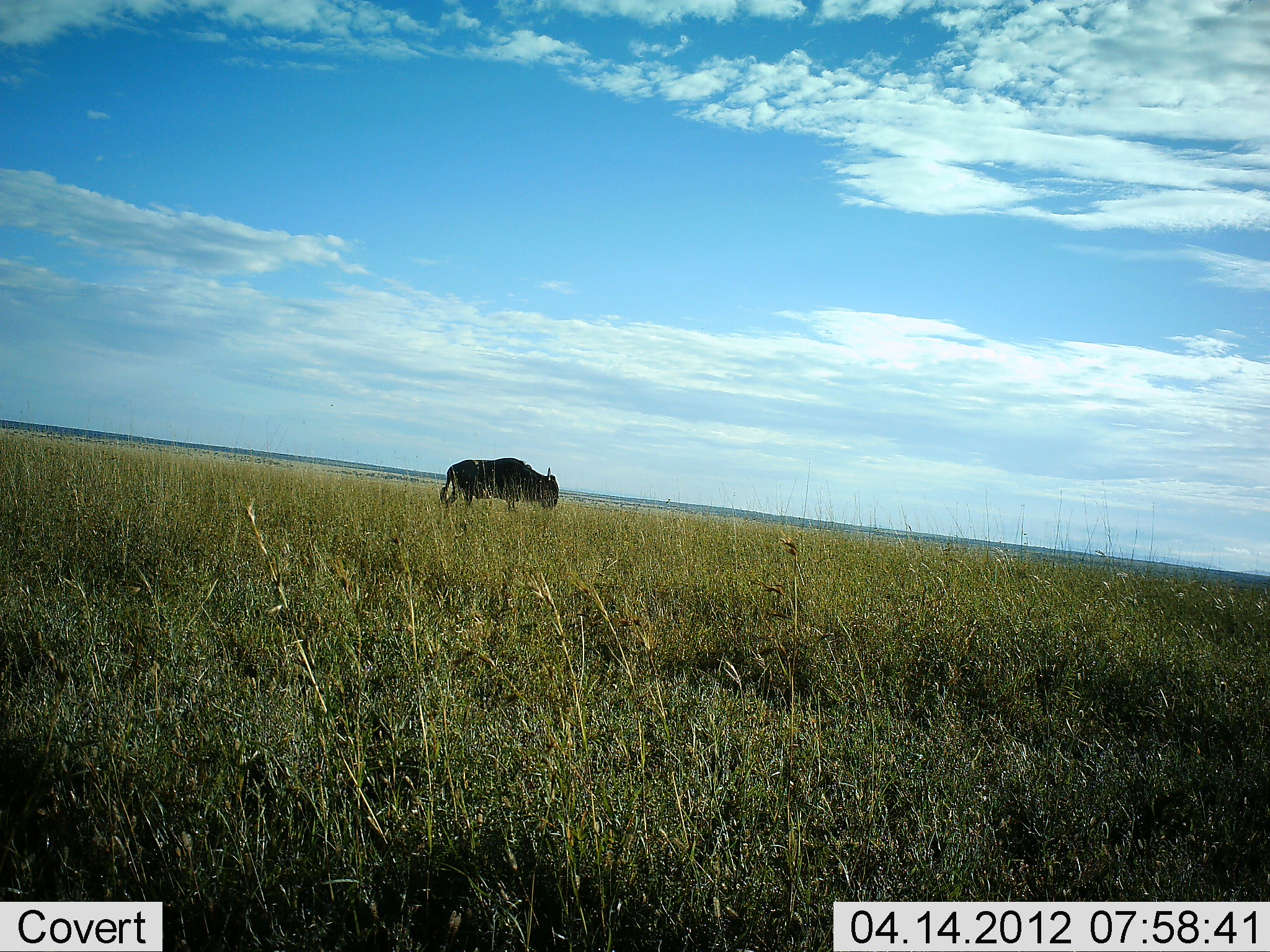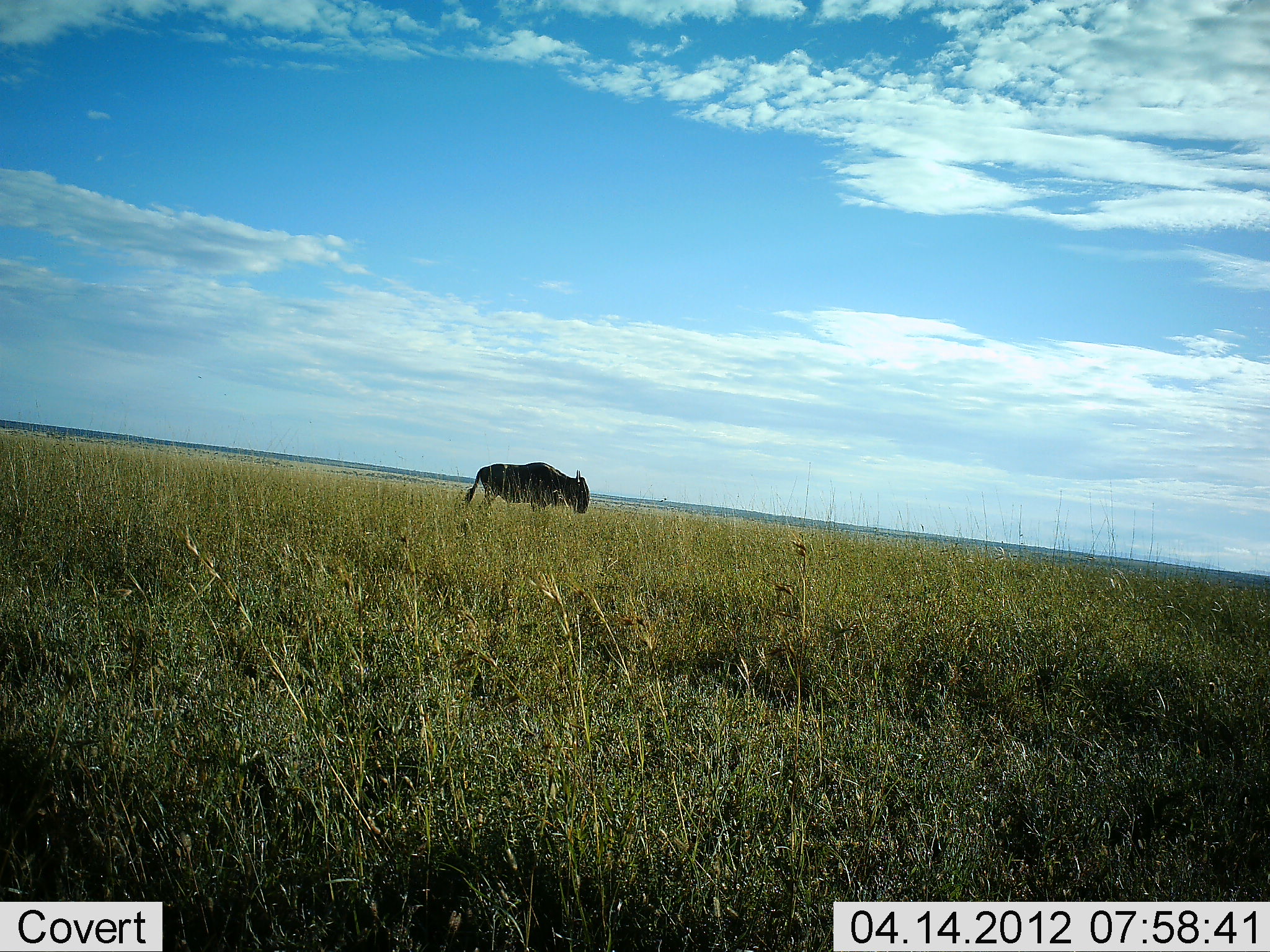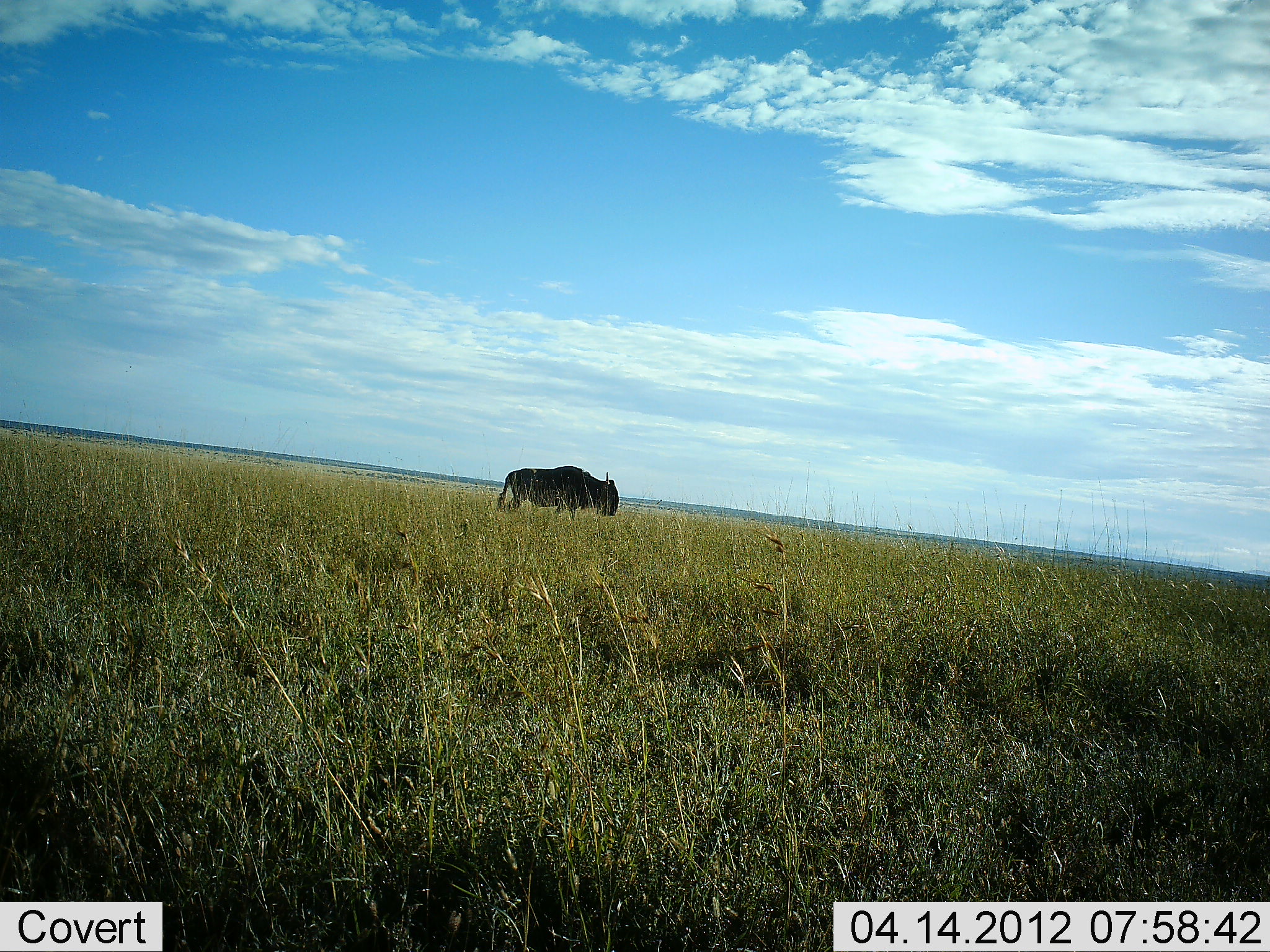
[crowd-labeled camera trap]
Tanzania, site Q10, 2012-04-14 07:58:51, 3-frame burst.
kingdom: Animalia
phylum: Chordata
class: Mammalia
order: Artiodactyla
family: Bovidae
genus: Connochaetes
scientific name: Connochaetes taurinus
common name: blue wildebeest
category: wildebeest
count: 1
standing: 16%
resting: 0%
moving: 84%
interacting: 0%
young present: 0%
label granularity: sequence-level